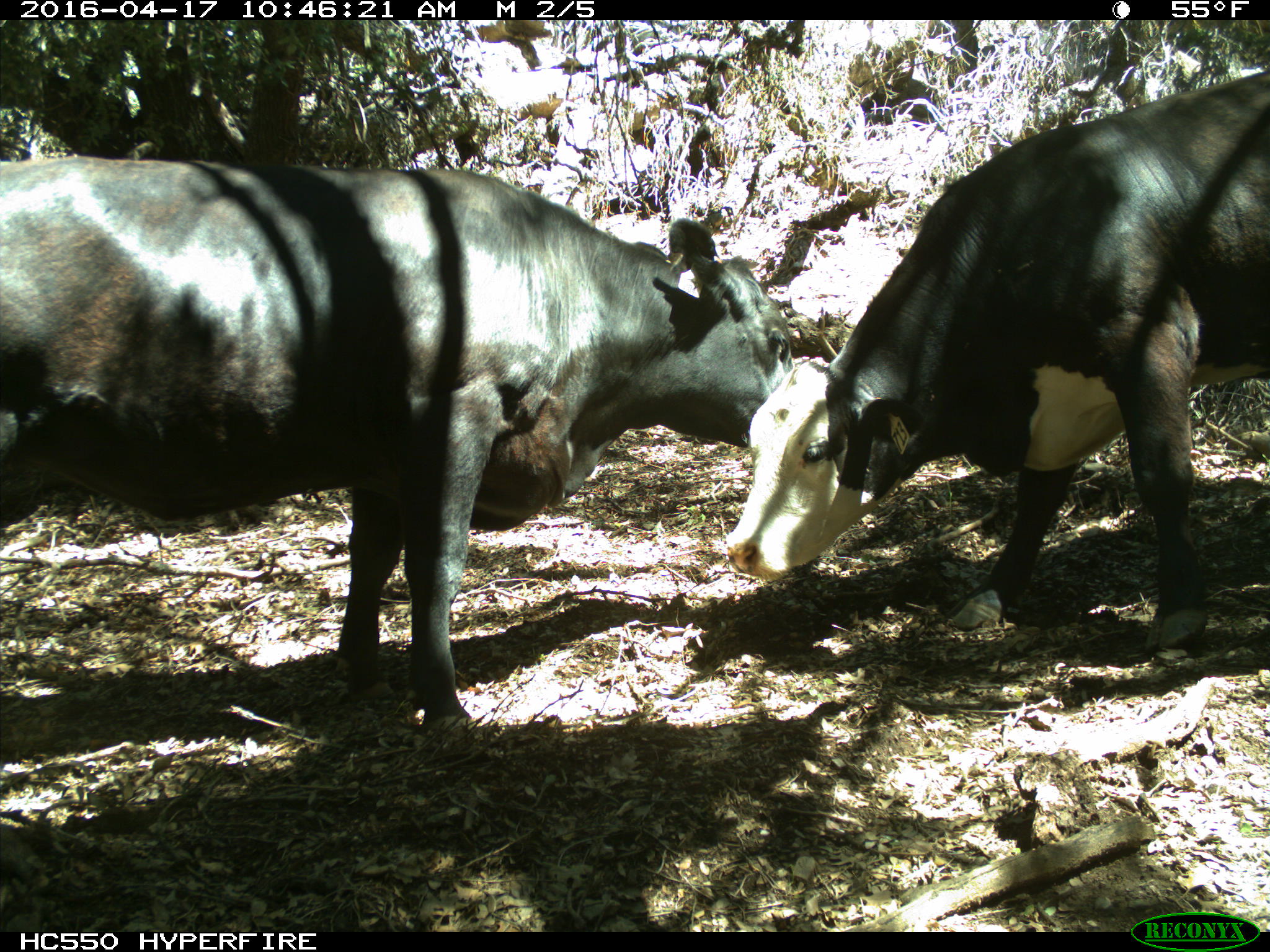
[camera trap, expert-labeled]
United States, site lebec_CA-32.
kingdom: Animalia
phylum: Chordata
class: Mammalia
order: Artiodactyla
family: Bovidae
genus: Bos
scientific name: Bos taurus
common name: domestic cow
Bos taurus (domestic cow).